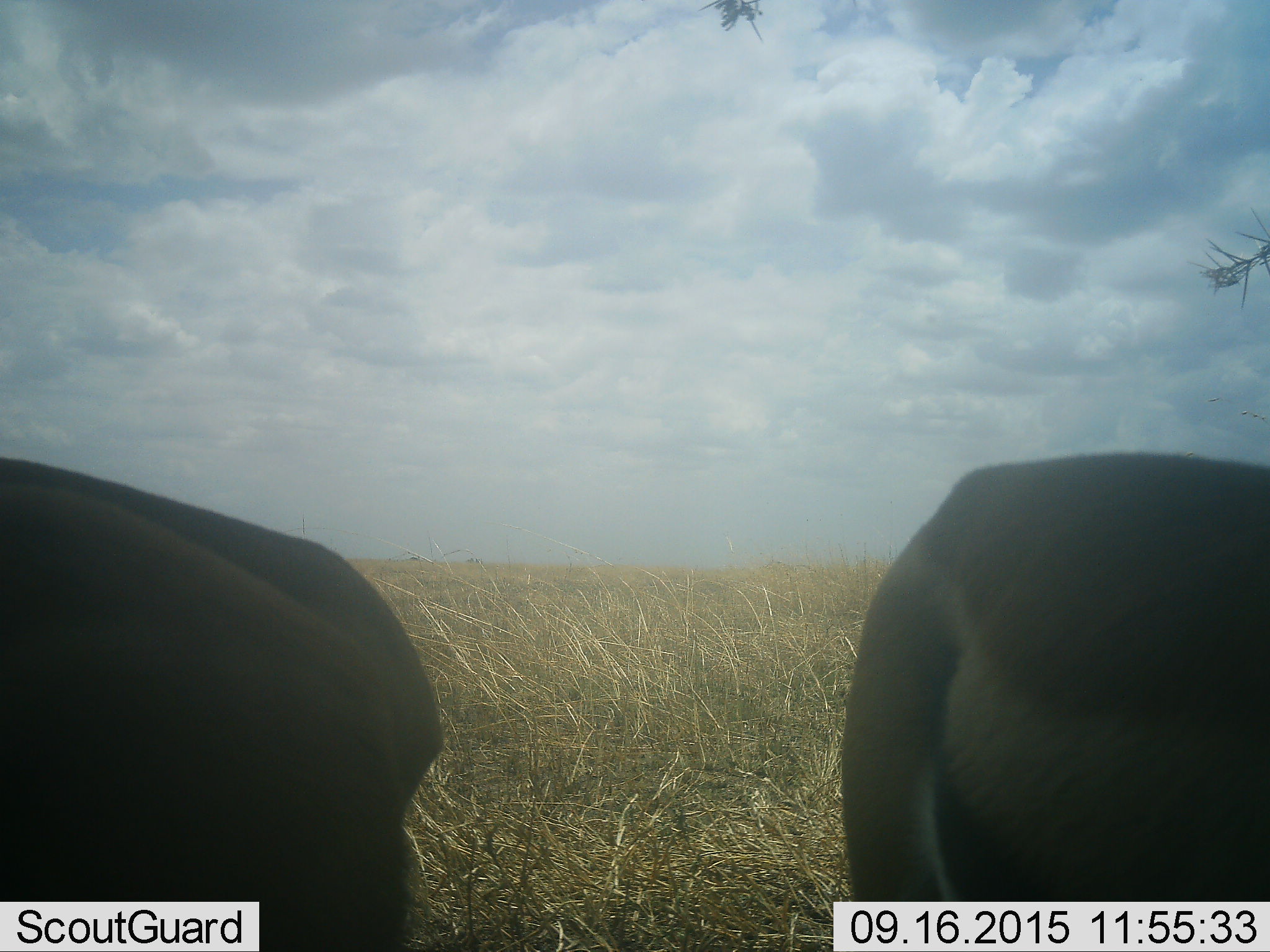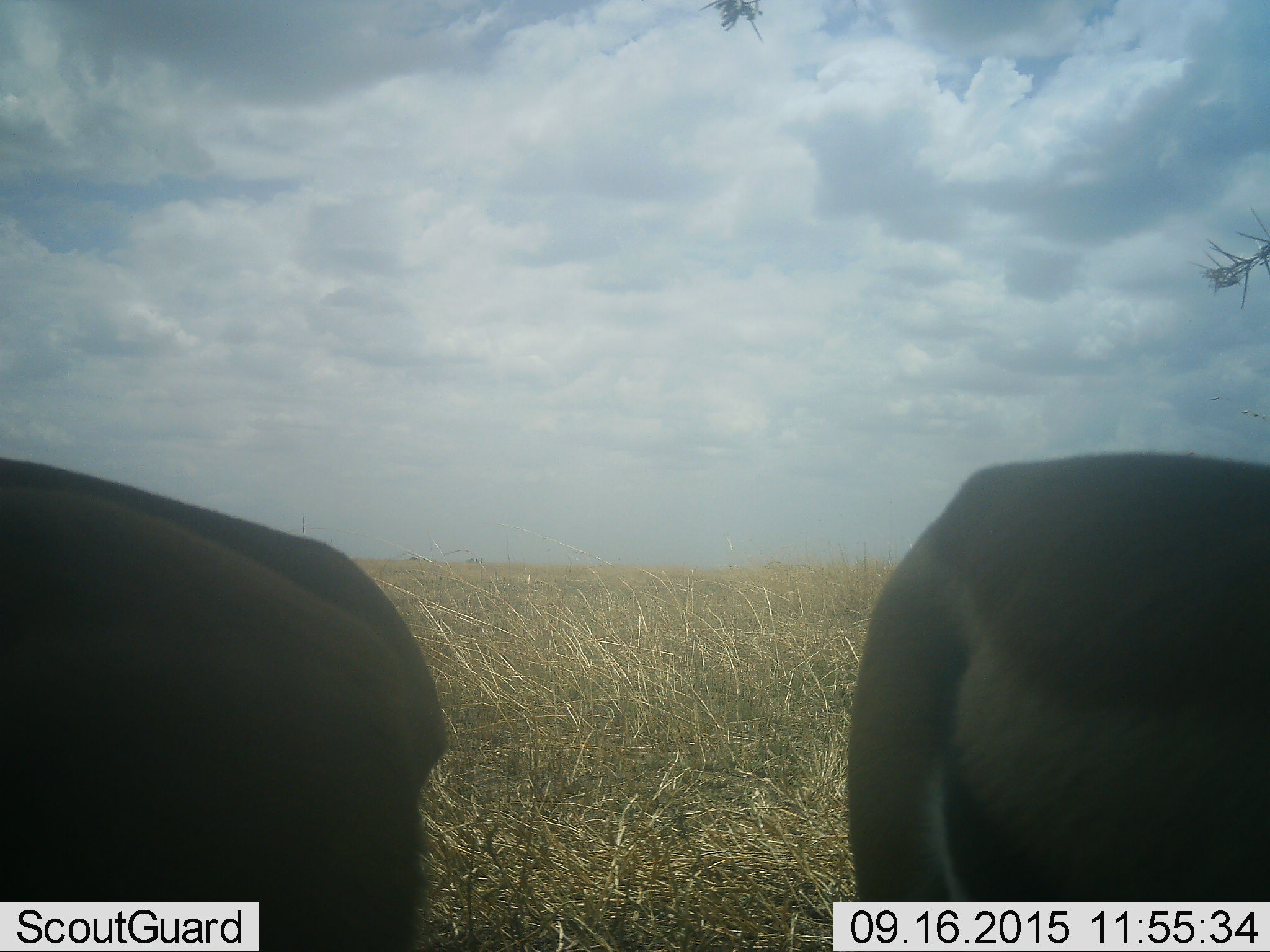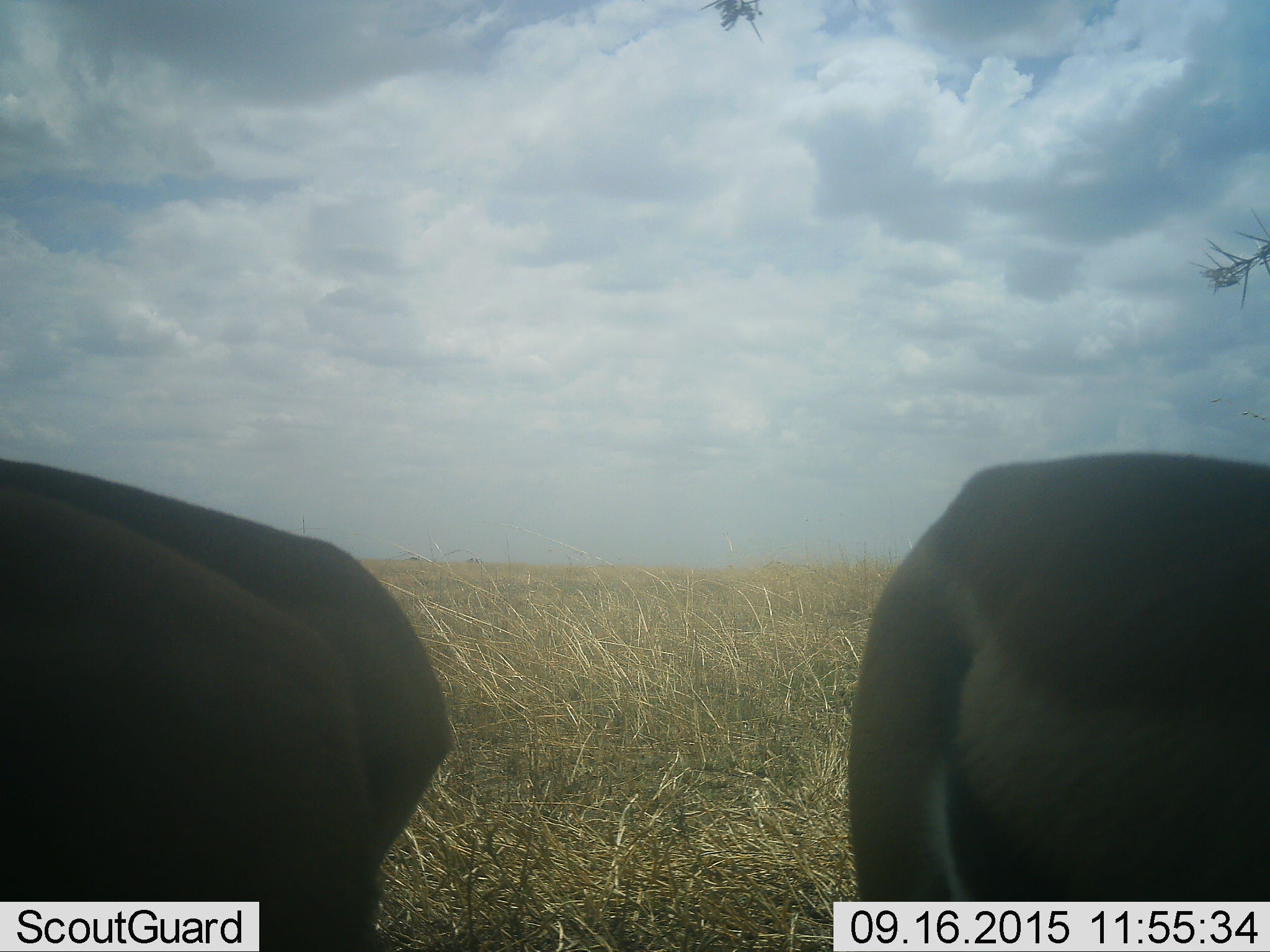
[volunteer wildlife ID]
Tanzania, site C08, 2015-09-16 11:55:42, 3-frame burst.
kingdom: Animalia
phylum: Chordata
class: Mammalia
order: Artiodactyla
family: Bovidae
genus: Eudorcas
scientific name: Eudorcas thomsonii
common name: thomson's gazelle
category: gazellethomsons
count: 2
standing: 100%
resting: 0%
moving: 0%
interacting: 0%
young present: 0%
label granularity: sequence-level